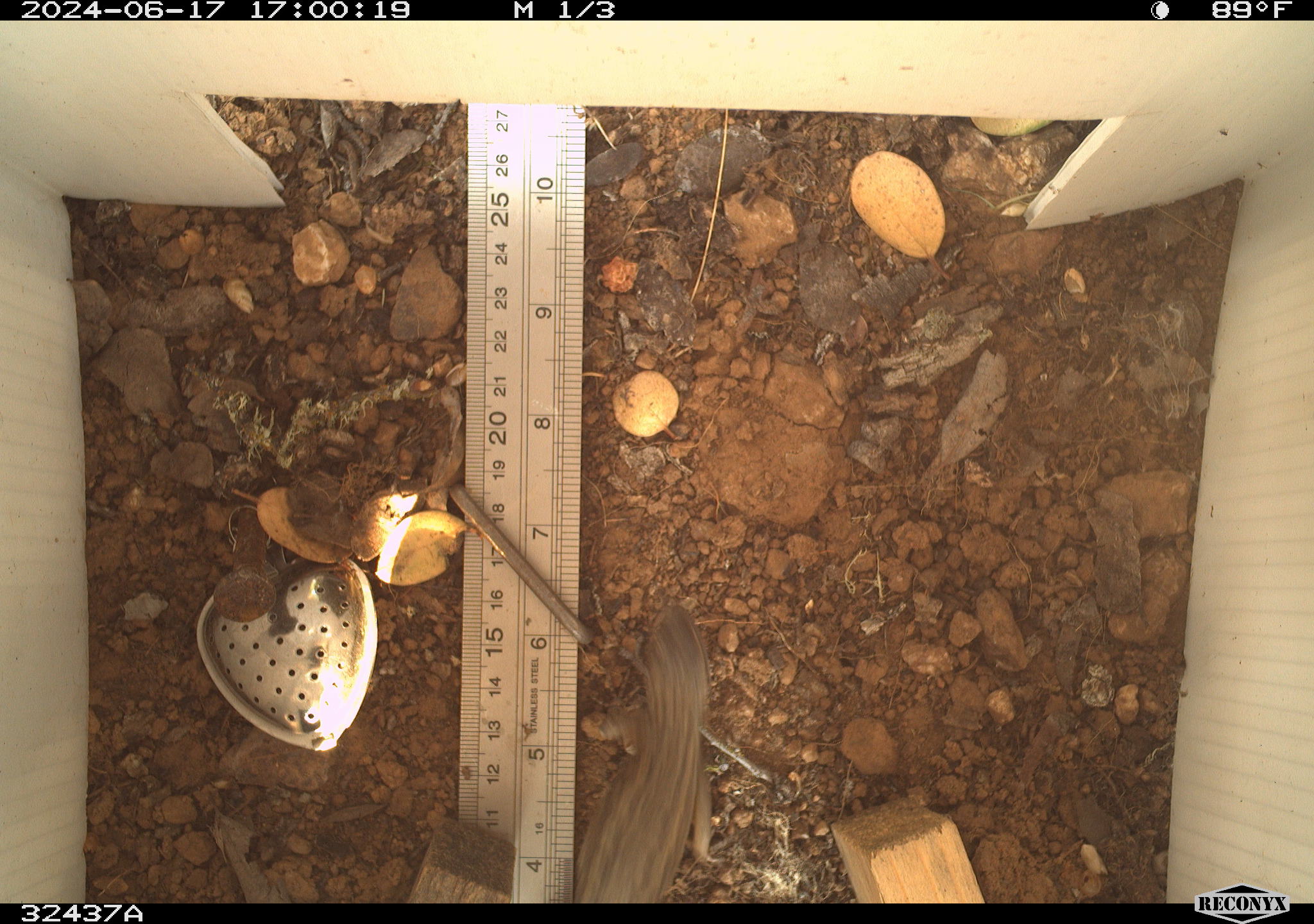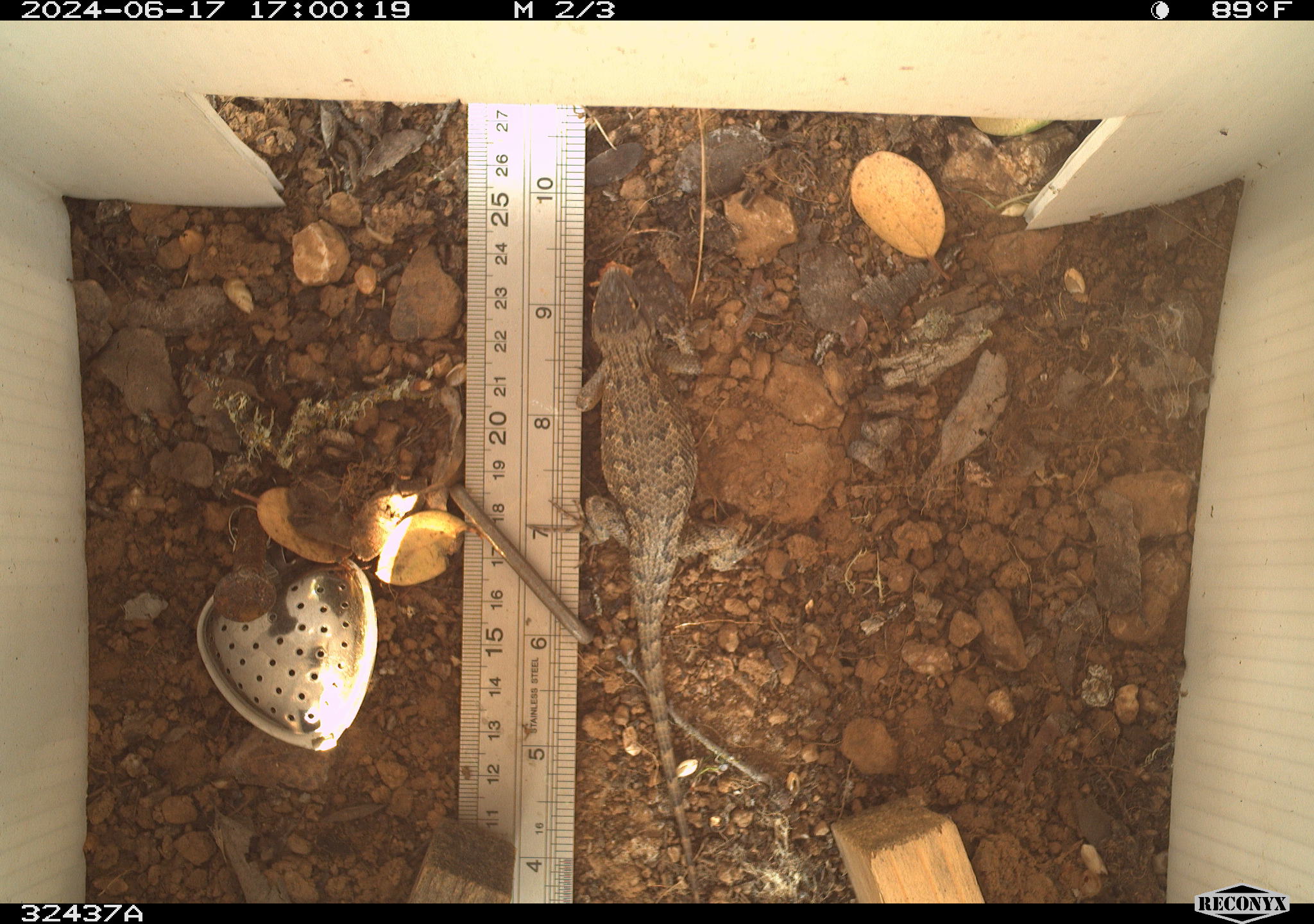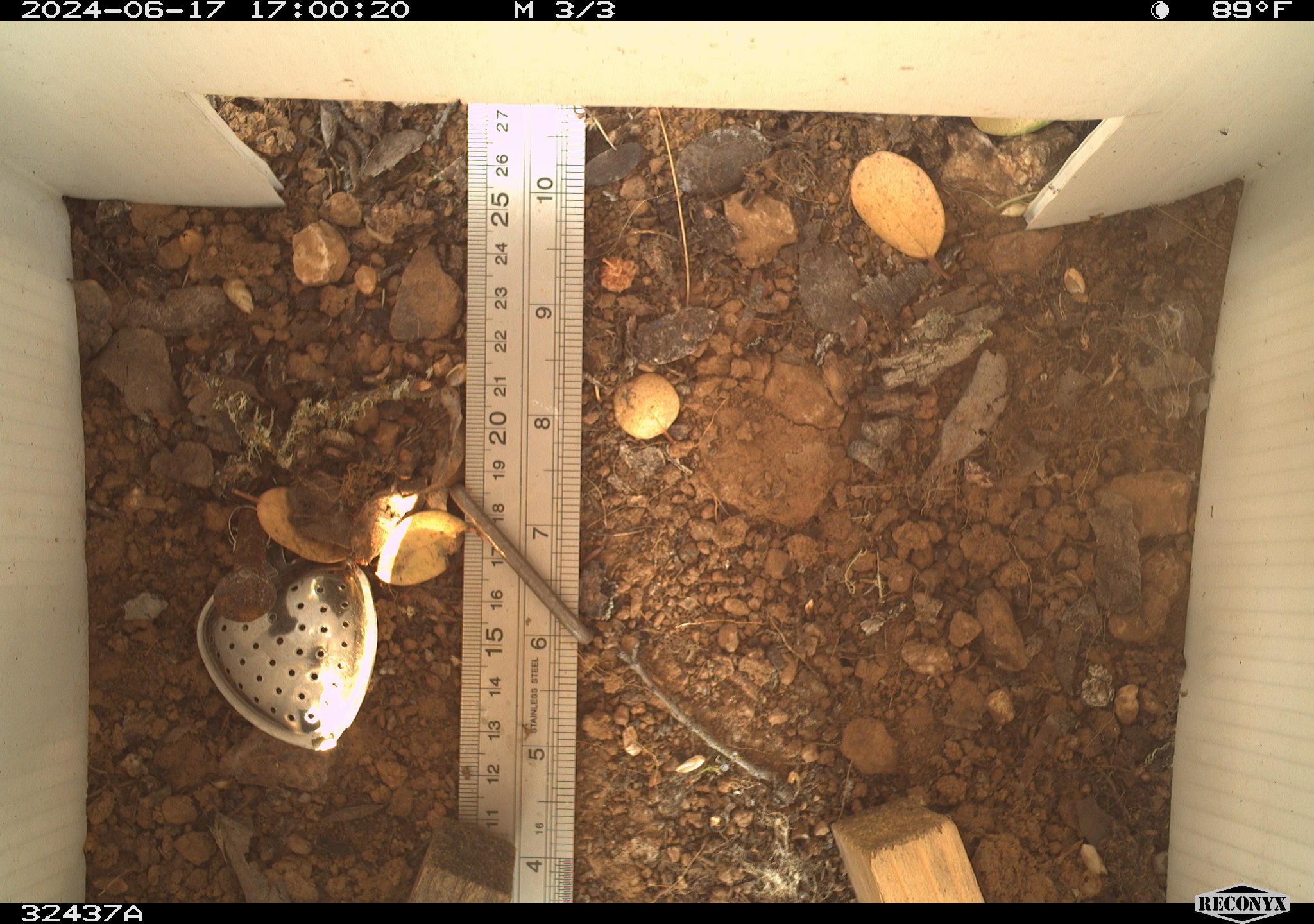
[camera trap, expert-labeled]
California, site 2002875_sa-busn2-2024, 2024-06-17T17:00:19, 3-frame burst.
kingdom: Animalia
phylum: Chordata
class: Reptilia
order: Squamata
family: Phrynosomatidae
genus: Sceloporus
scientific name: Sceloporus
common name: spiny lizards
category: sceloporus species